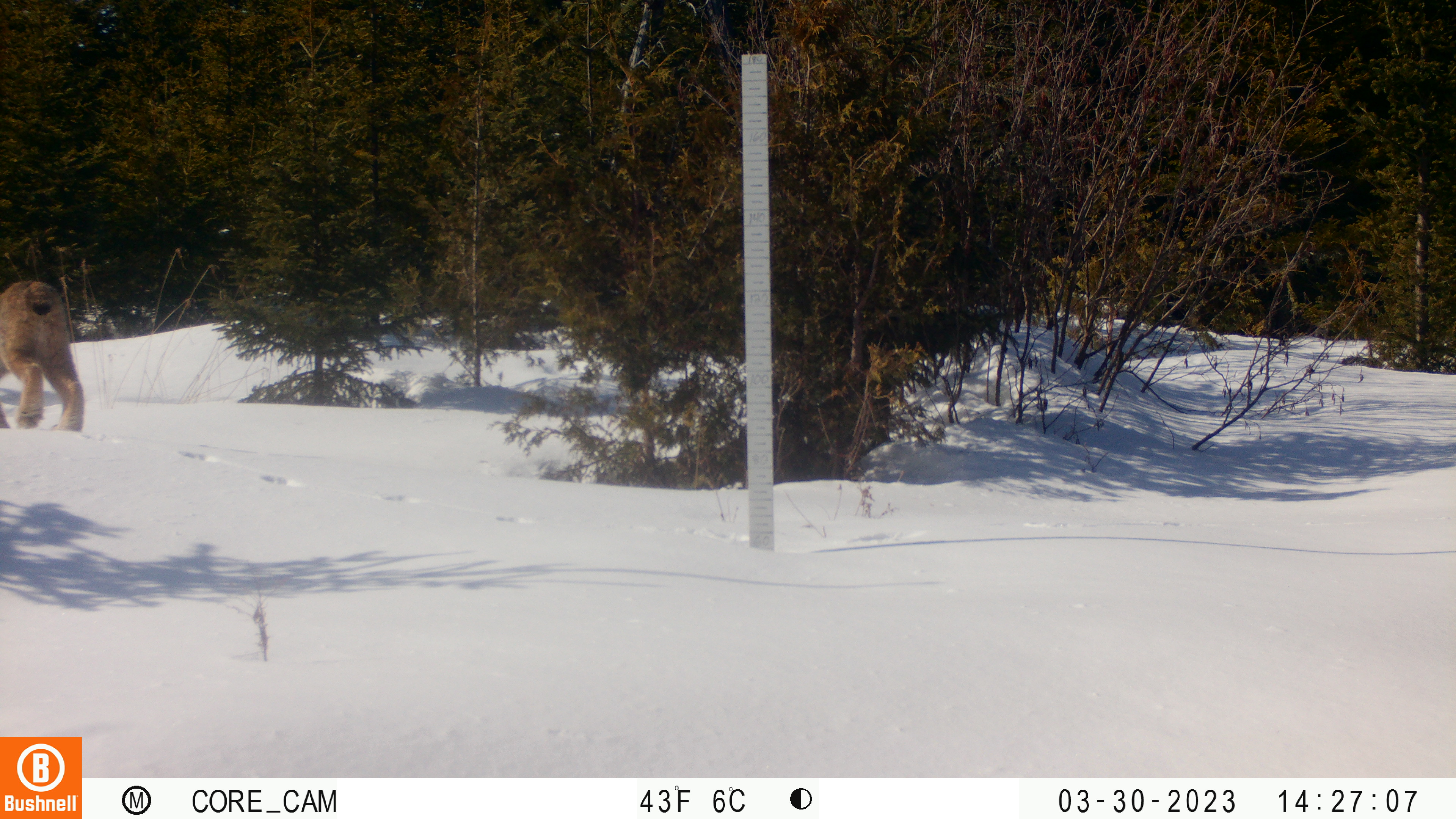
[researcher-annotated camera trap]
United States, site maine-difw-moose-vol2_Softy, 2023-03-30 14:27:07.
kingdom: Animalia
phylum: Chordata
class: Mammalia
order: Carnivora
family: Felidae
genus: Lynx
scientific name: Lynx canadensis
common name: canada lynx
Canada lynx (Lynx canadensis).